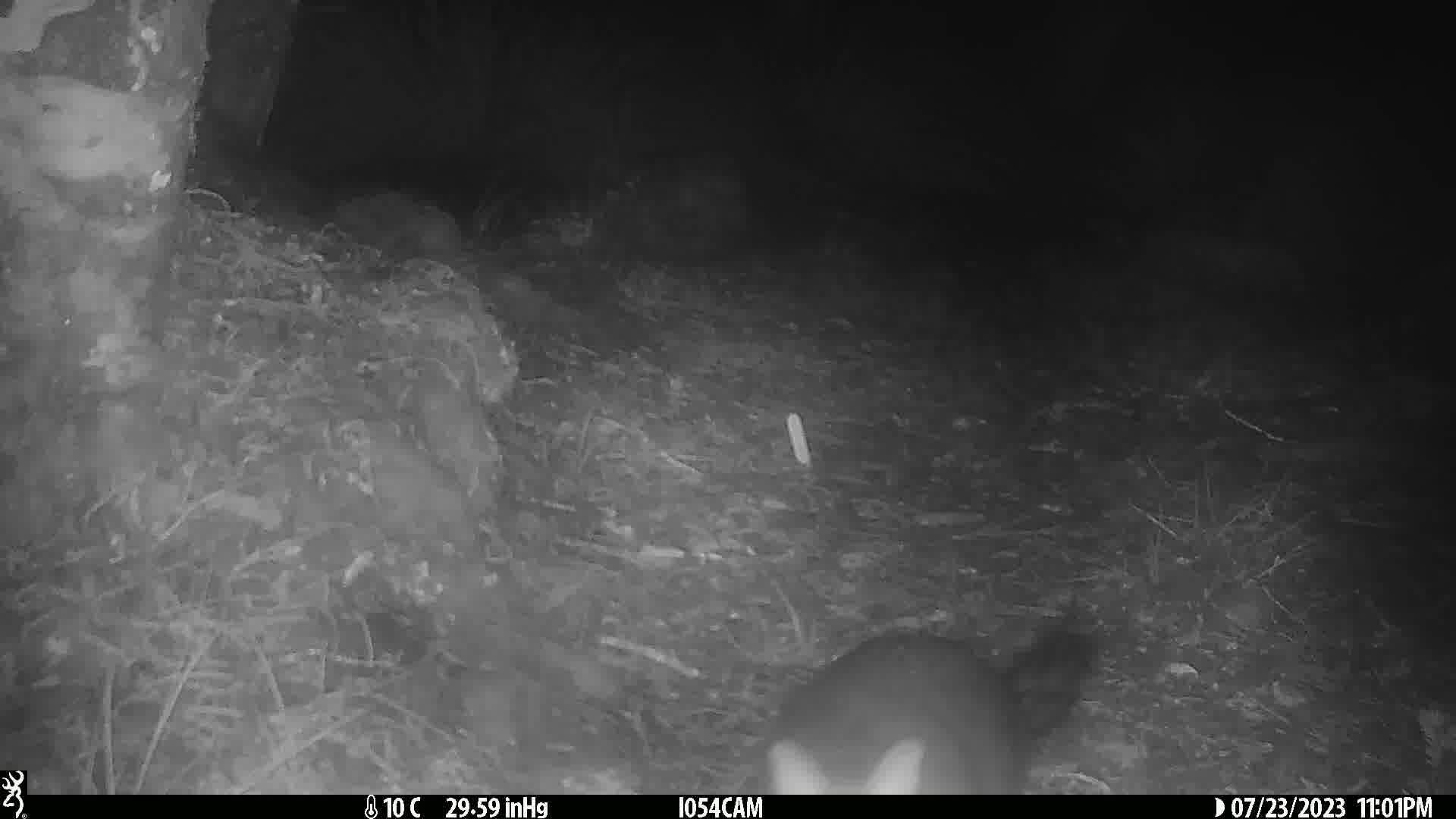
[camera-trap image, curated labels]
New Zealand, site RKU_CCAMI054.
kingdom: Animalia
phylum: Chordata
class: Mammalia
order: Diprotodontia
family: Phalangeridae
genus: Trichosurus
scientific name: Trichosurus vulpecula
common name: common brushtail possum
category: possum